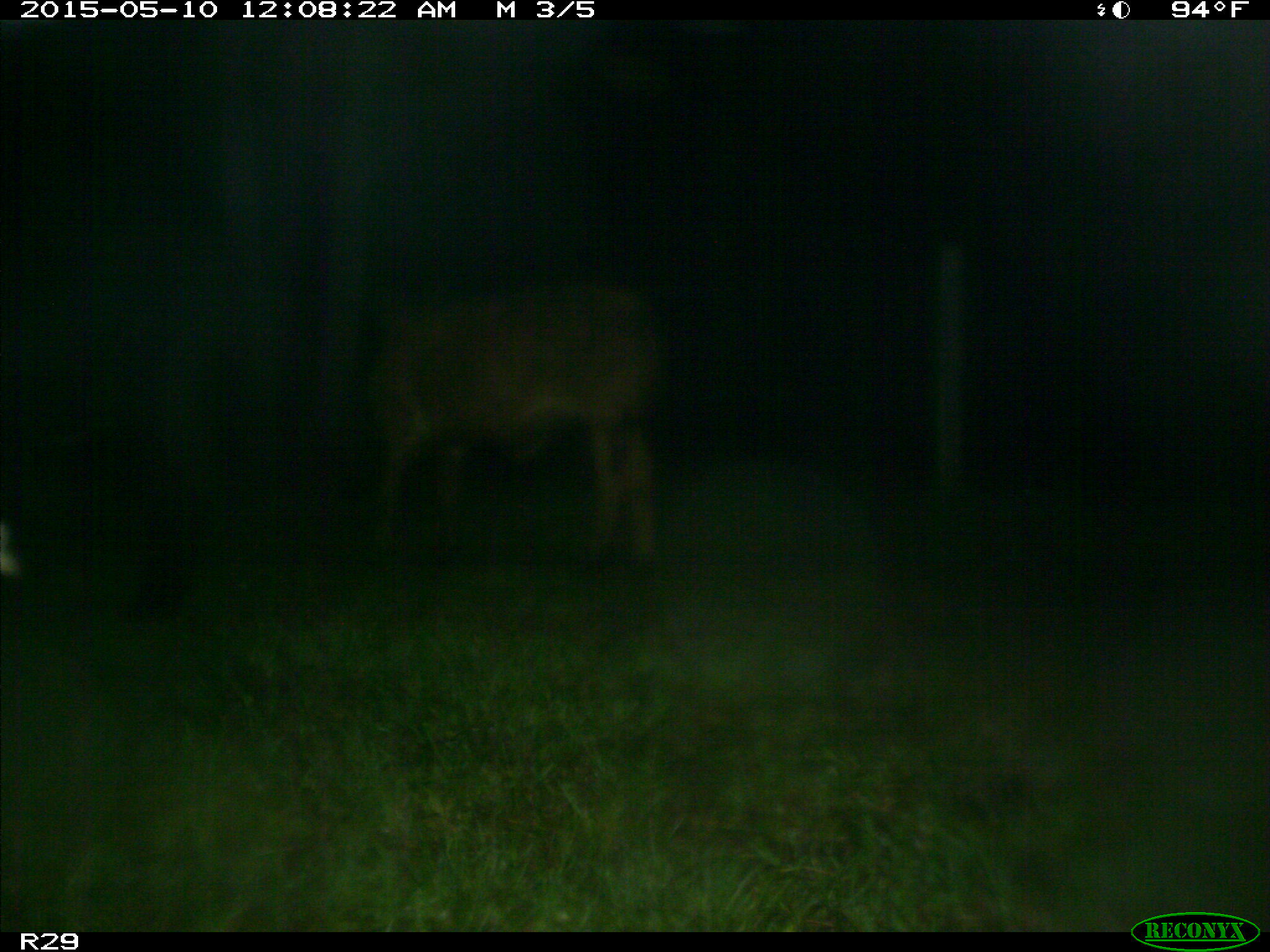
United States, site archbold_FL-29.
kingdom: Animalia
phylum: Chordata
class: Mammalia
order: Artiodactyla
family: Bovidae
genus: Bos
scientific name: Bos taurus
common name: domestic cow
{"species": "Bos taurus (domestic cow)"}